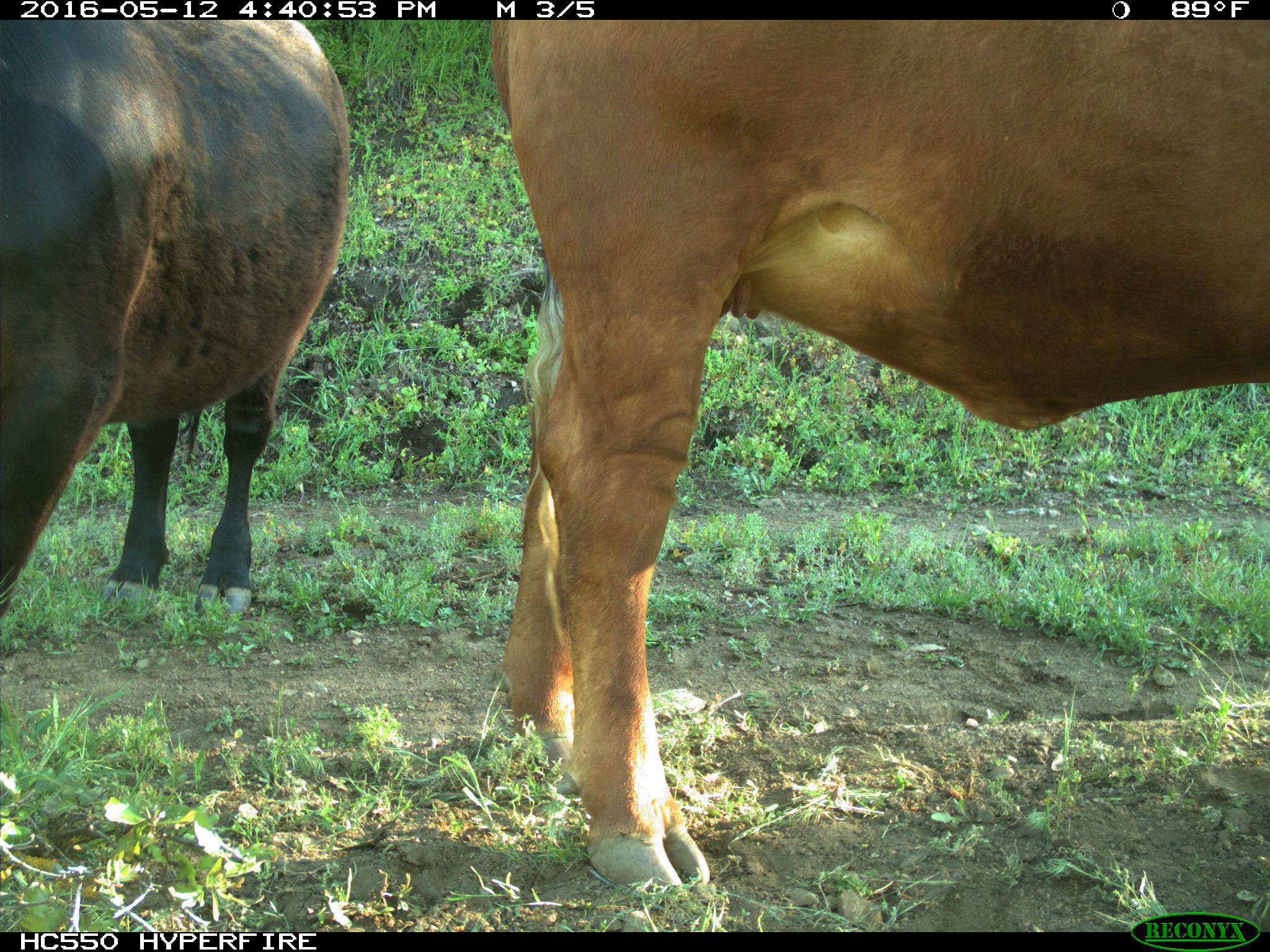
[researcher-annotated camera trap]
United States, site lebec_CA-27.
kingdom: Animalia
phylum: Chordata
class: Mammalia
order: Artiodactyla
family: Bovidae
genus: Bos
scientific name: Bos taurus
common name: domestic cow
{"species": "Bos taurus (domestic cow)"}